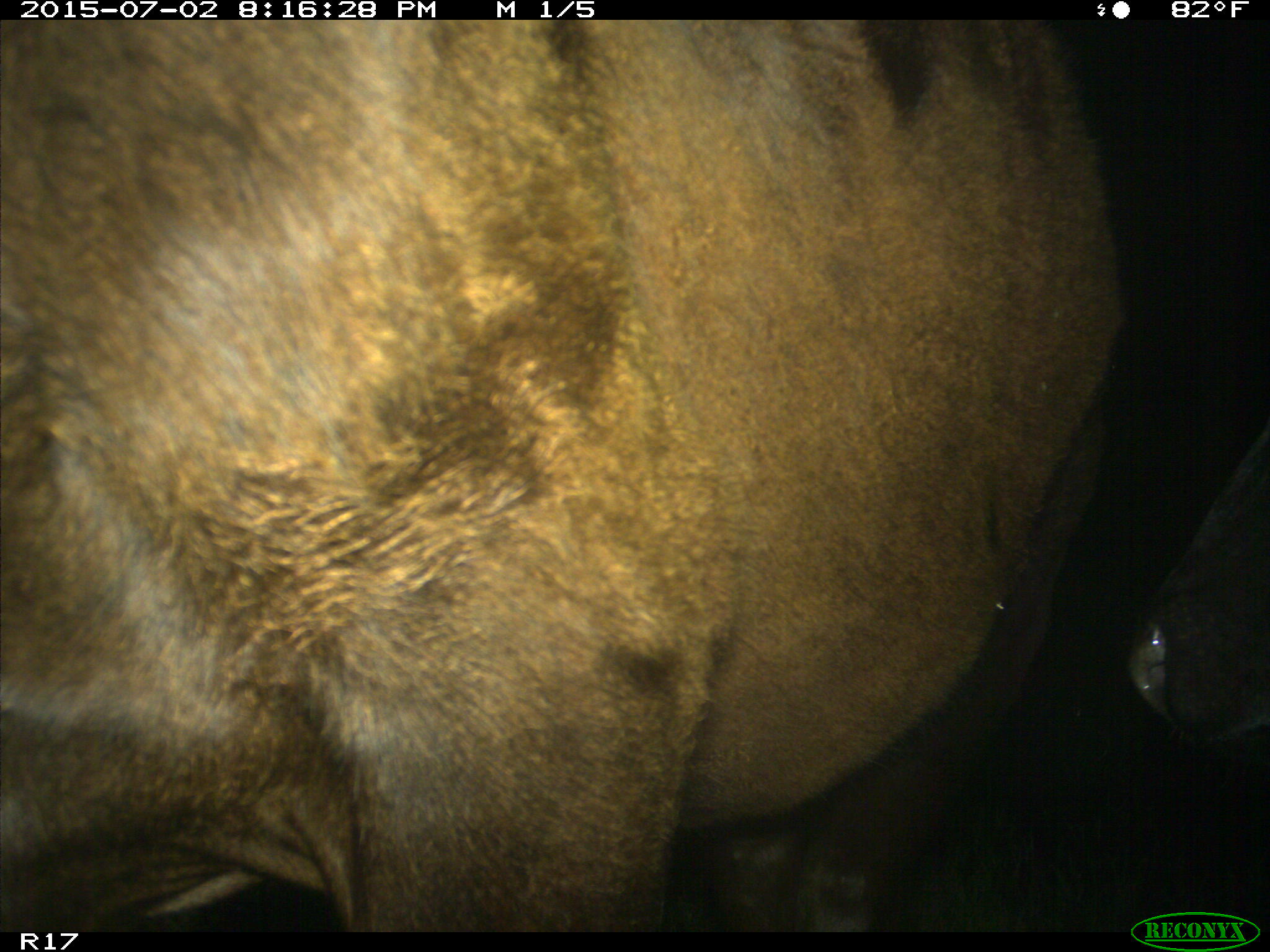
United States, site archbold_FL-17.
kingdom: Animalia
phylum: Chordata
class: Mammalia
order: Artiodactyla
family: Bovidae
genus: Bos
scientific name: Bos taurus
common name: domestic cow